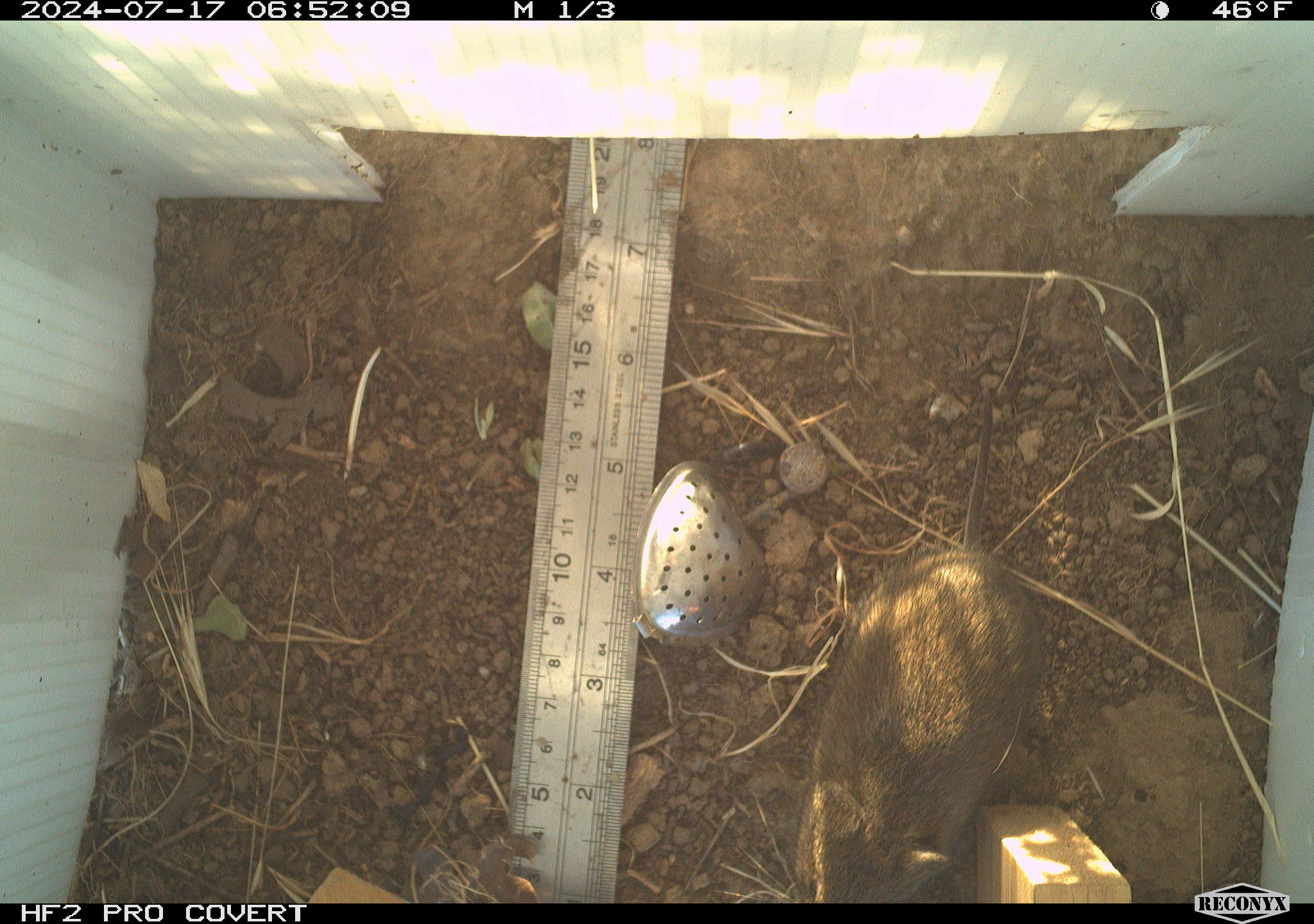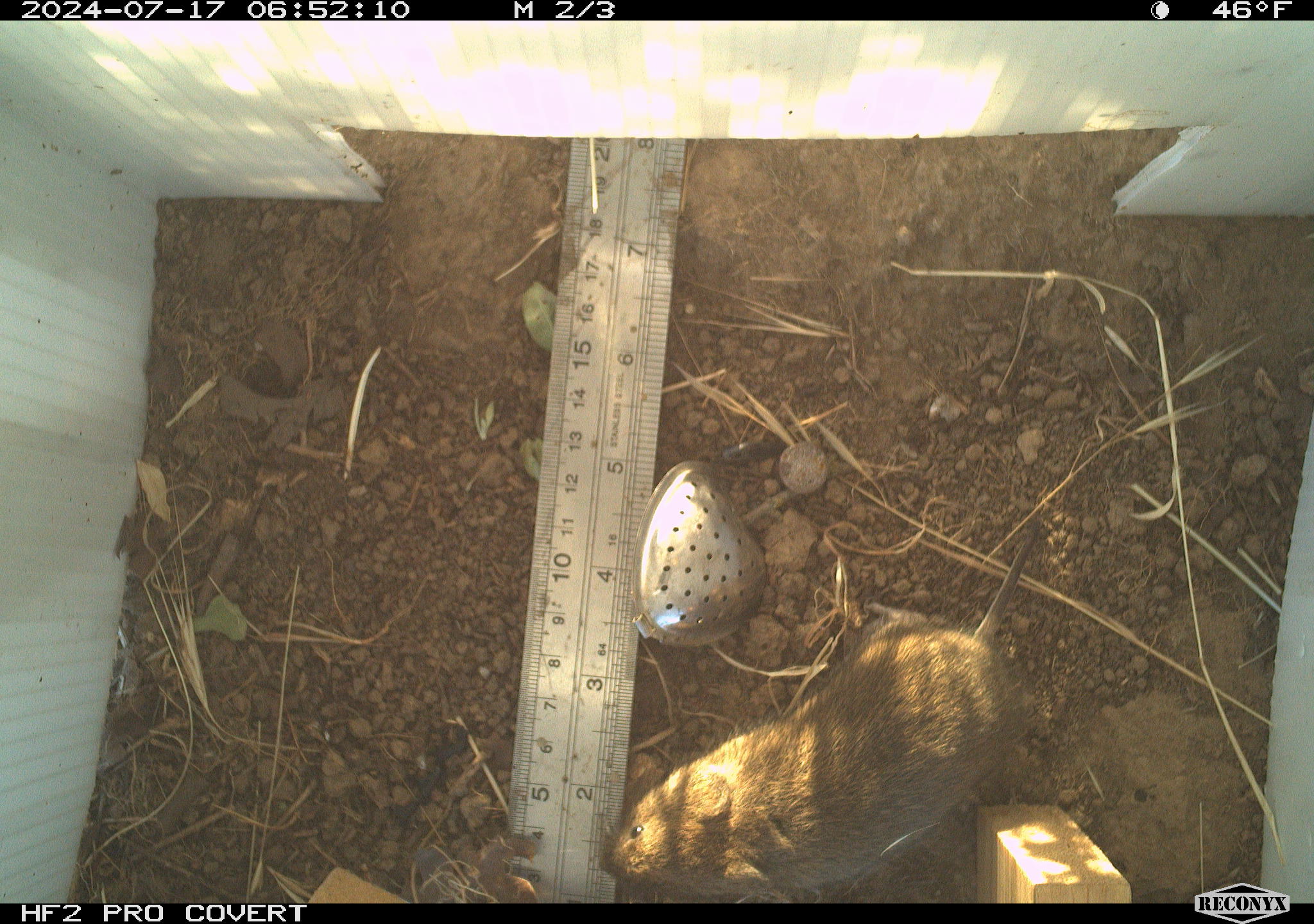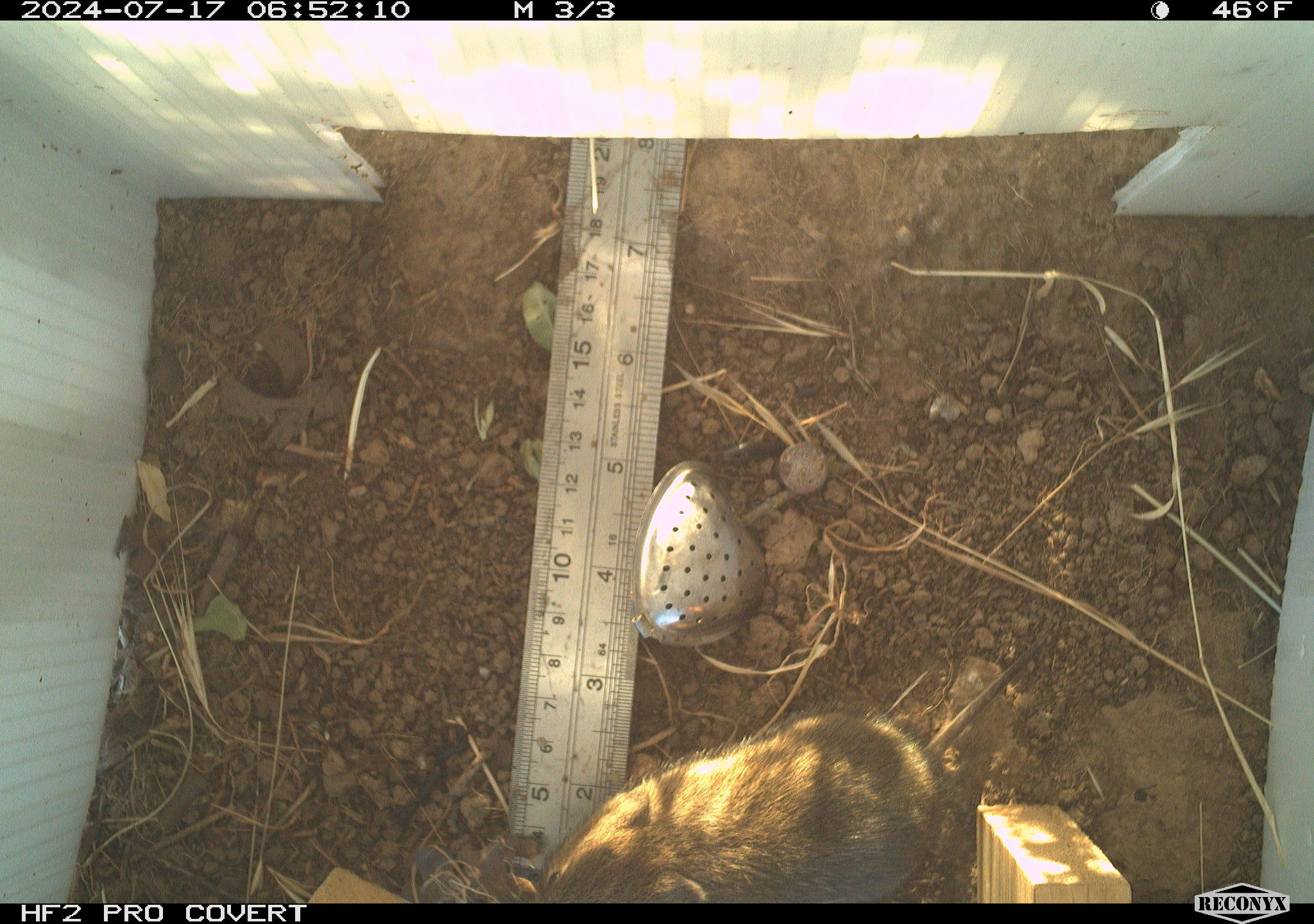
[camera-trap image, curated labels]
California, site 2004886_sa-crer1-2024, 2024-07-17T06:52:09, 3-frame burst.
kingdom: Animalia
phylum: Chordata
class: Mammalia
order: Rodentia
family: Cricetidae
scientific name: Arvicolinae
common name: voles, lemmings, and muskrats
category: arvicolinae subfamily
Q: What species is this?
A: Arvicolinae subfamily (voles, lemmings, and muskrats) (Arvicolinae).